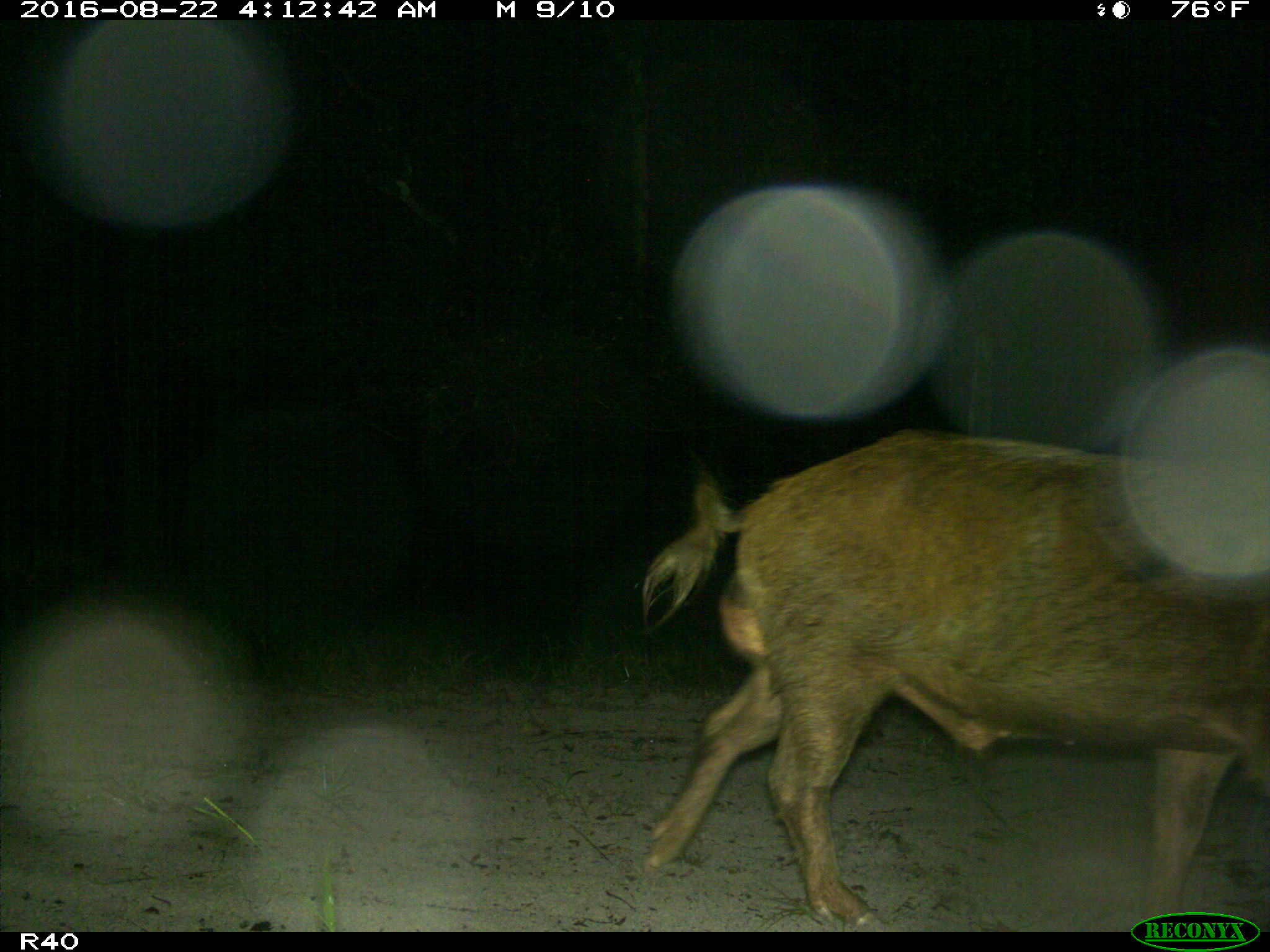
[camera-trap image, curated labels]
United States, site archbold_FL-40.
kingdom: Animalia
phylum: Chordata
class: Mammalia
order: Artiodactyla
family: Suidae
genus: Sus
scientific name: Sus scrofa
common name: wild boar